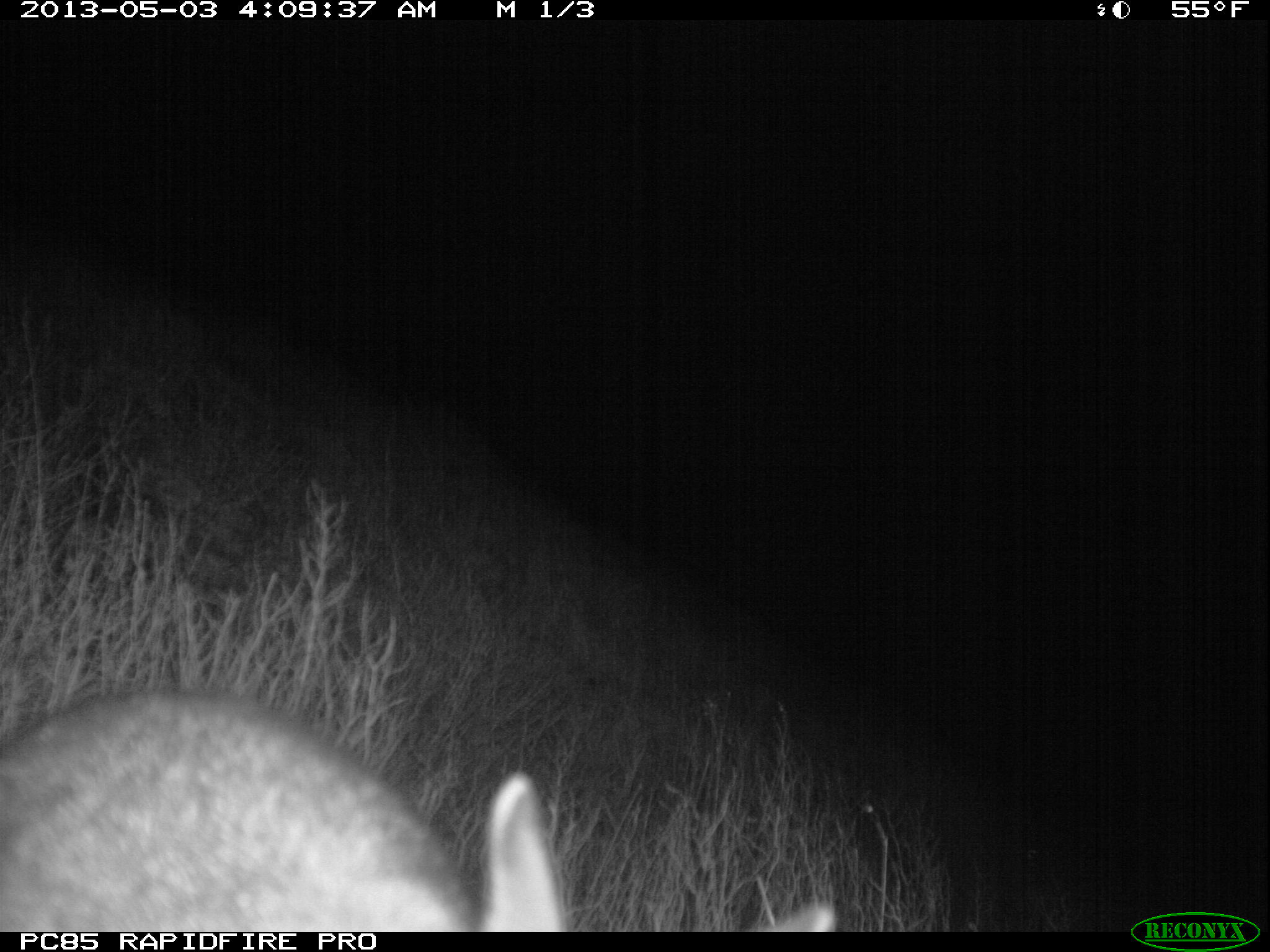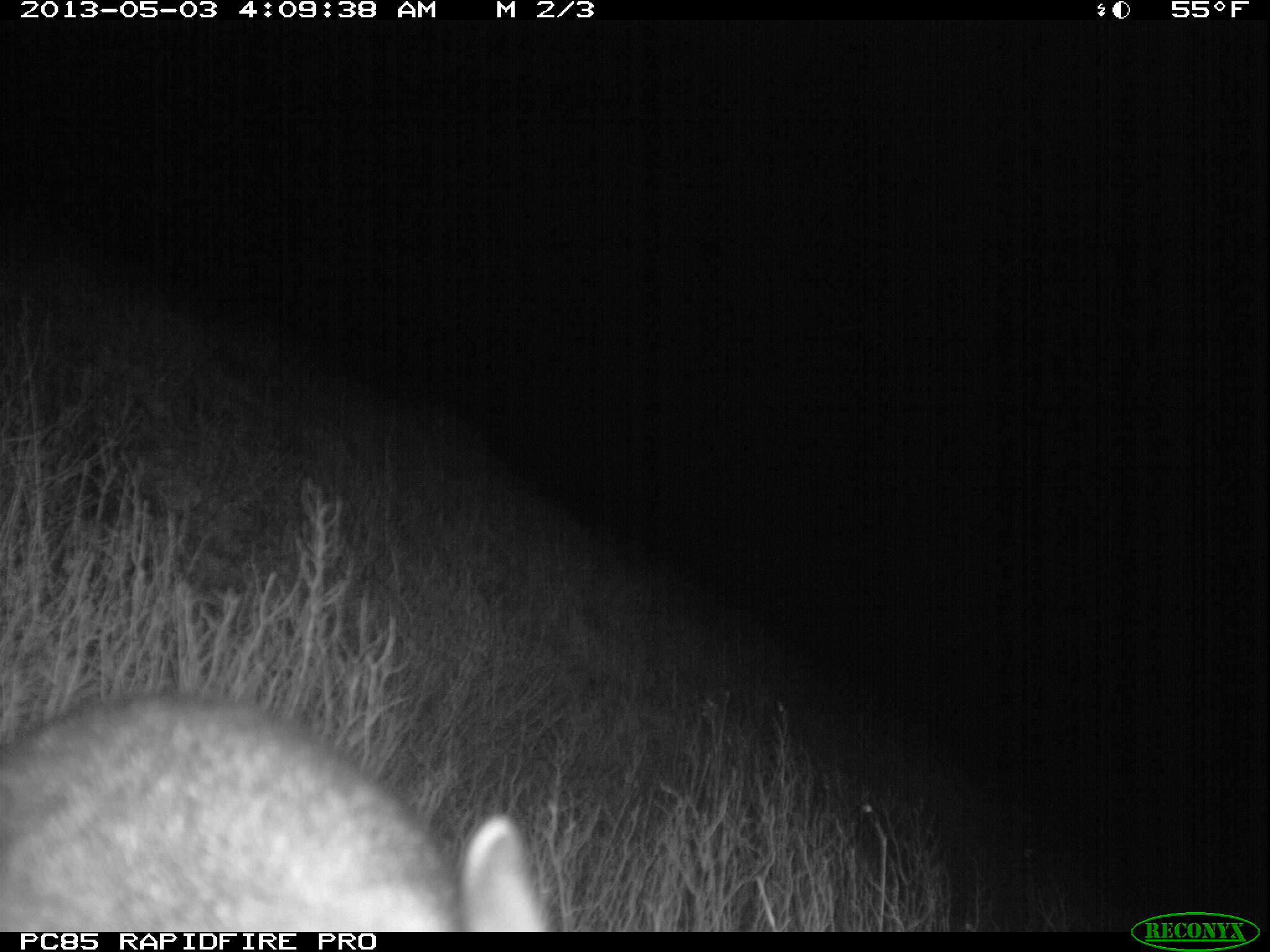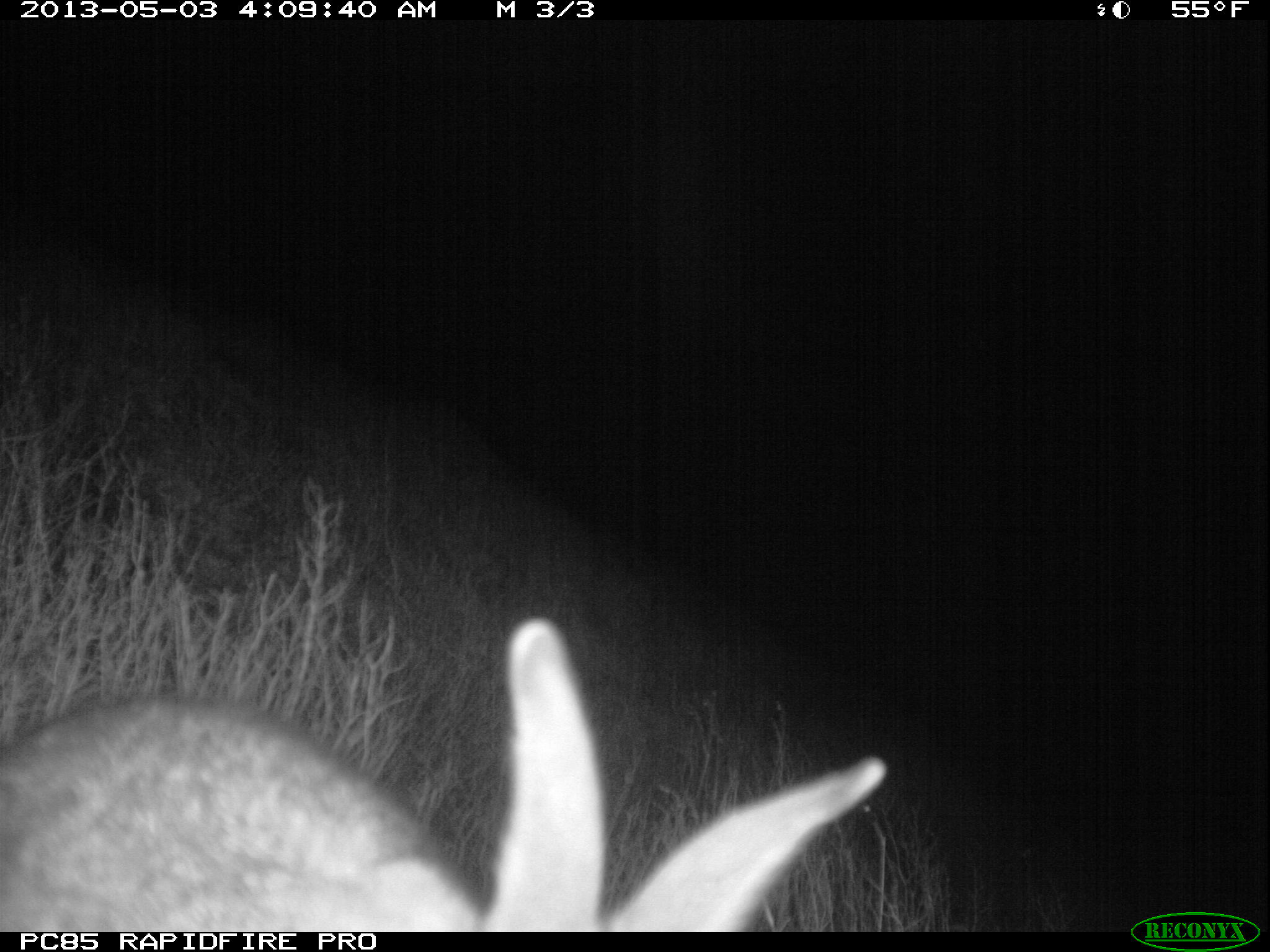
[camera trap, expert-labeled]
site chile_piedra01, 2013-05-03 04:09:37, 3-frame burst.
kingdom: Animalia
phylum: Chordata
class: Mammalia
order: Lagomorpha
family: Leporidae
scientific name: Leporidae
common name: rabbits and hares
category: rabbit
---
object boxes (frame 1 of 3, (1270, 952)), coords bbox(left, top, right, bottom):
rabbit: bbox(3, 686, 837, 934)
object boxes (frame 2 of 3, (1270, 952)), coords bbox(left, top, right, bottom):
rabbit: bbox(0, 689, 551, 934)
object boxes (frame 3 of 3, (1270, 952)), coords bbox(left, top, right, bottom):
rabbit: bbox(0, 615, 891, 927)